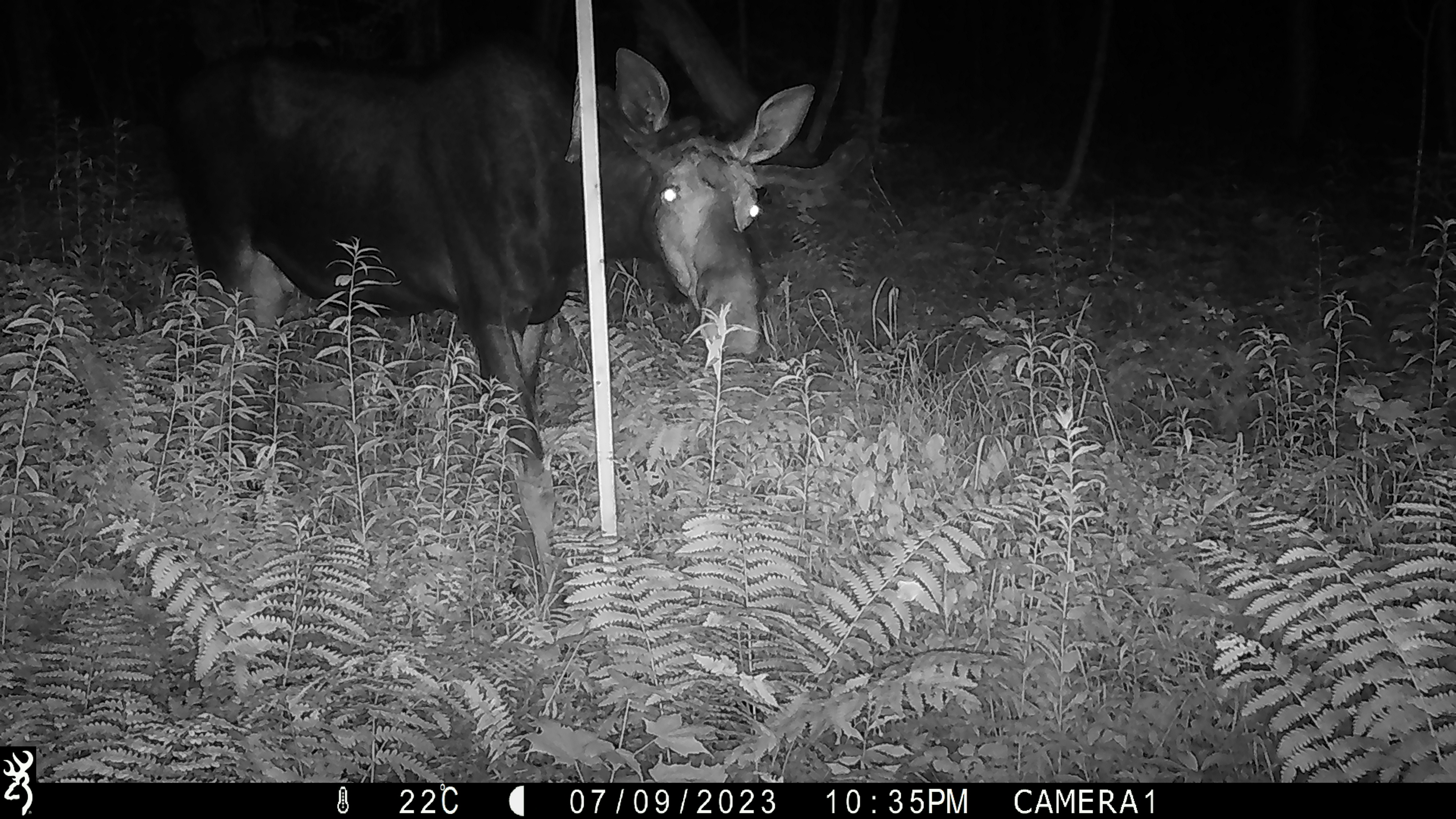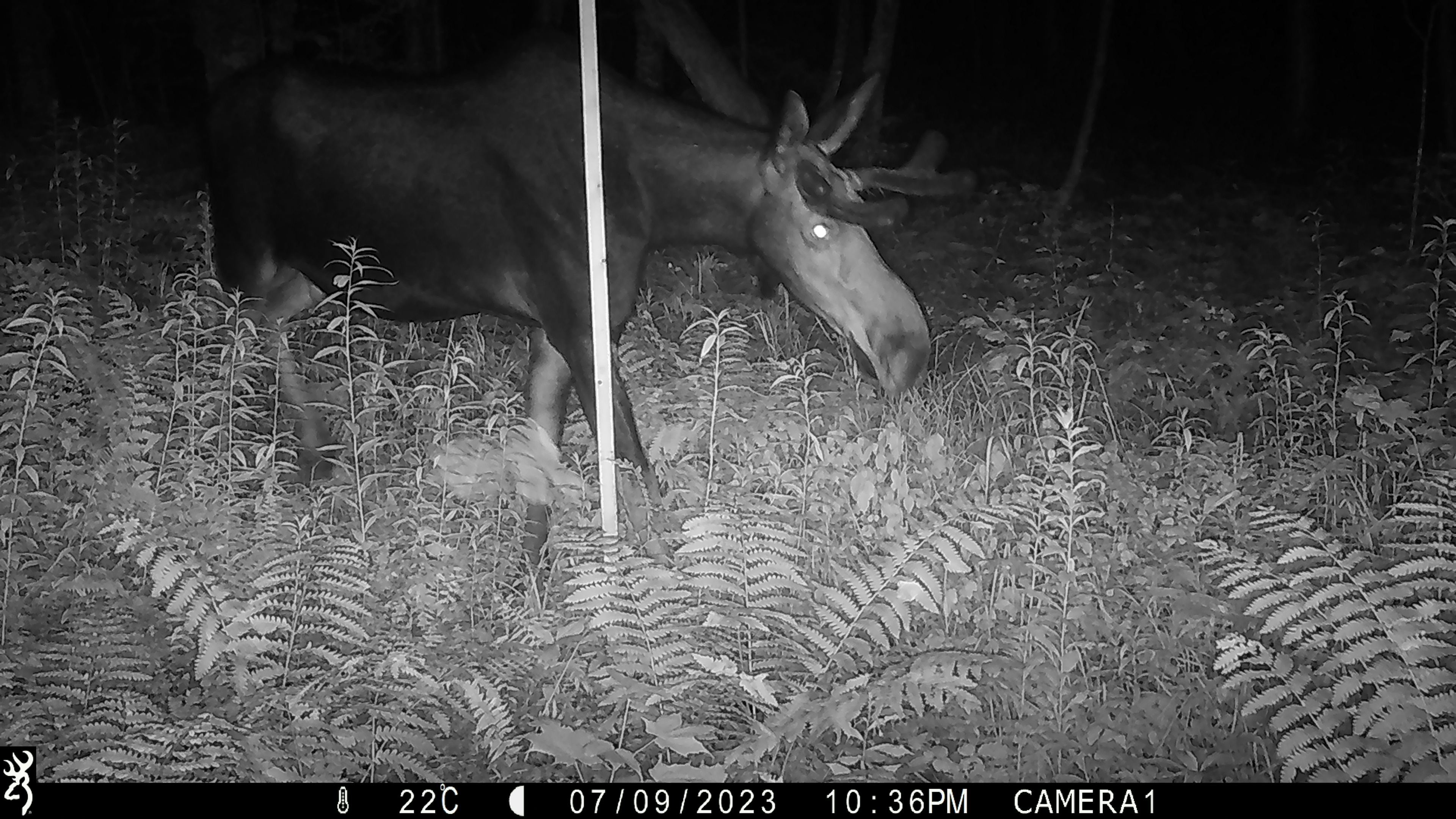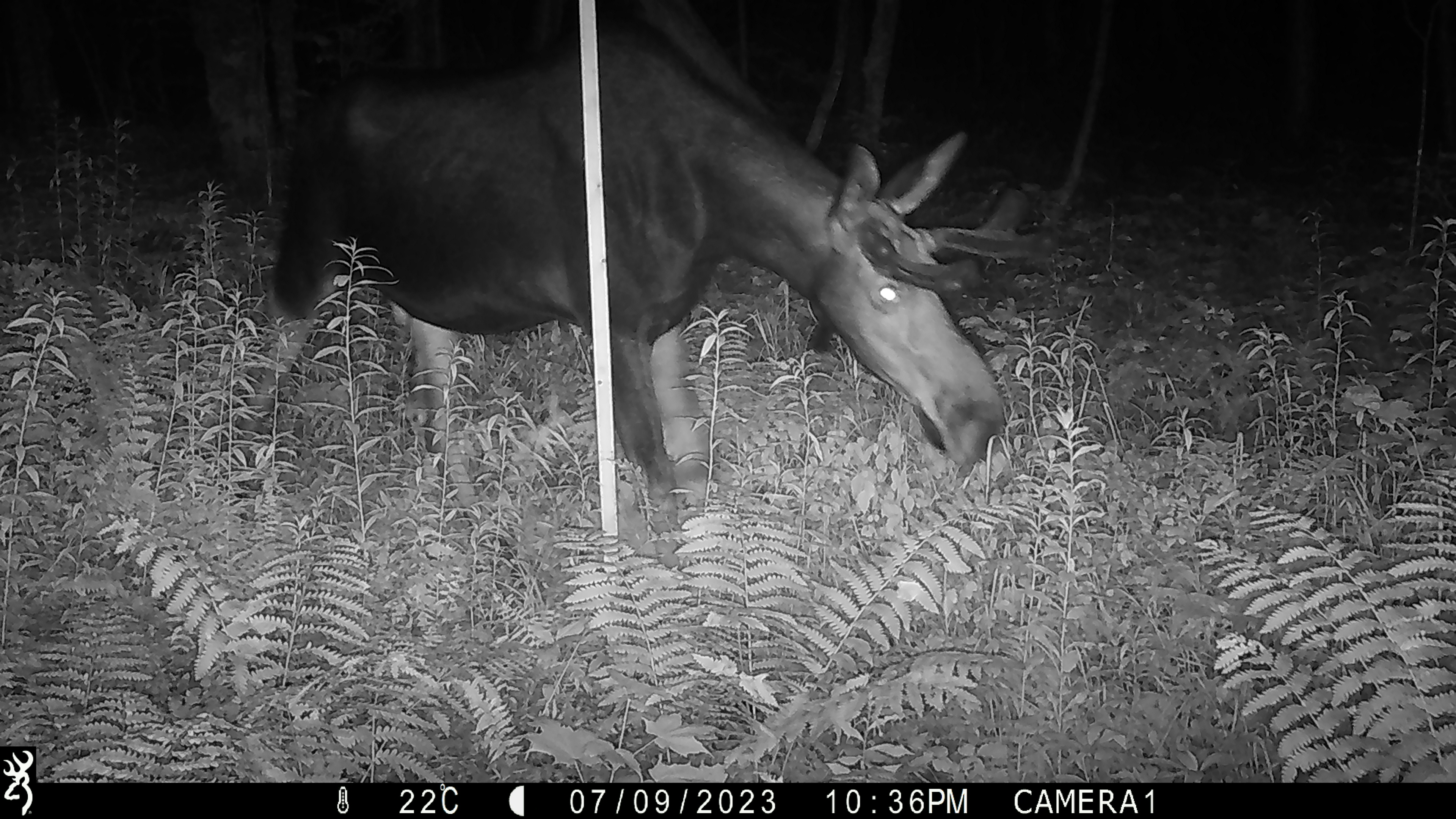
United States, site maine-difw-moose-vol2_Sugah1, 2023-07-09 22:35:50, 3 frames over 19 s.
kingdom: Animalia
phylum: Chordata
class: Mammalia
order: Artiodactyla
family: Cervidae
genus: Alces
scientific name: Alces alces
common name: moose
Moose (Alces alces).